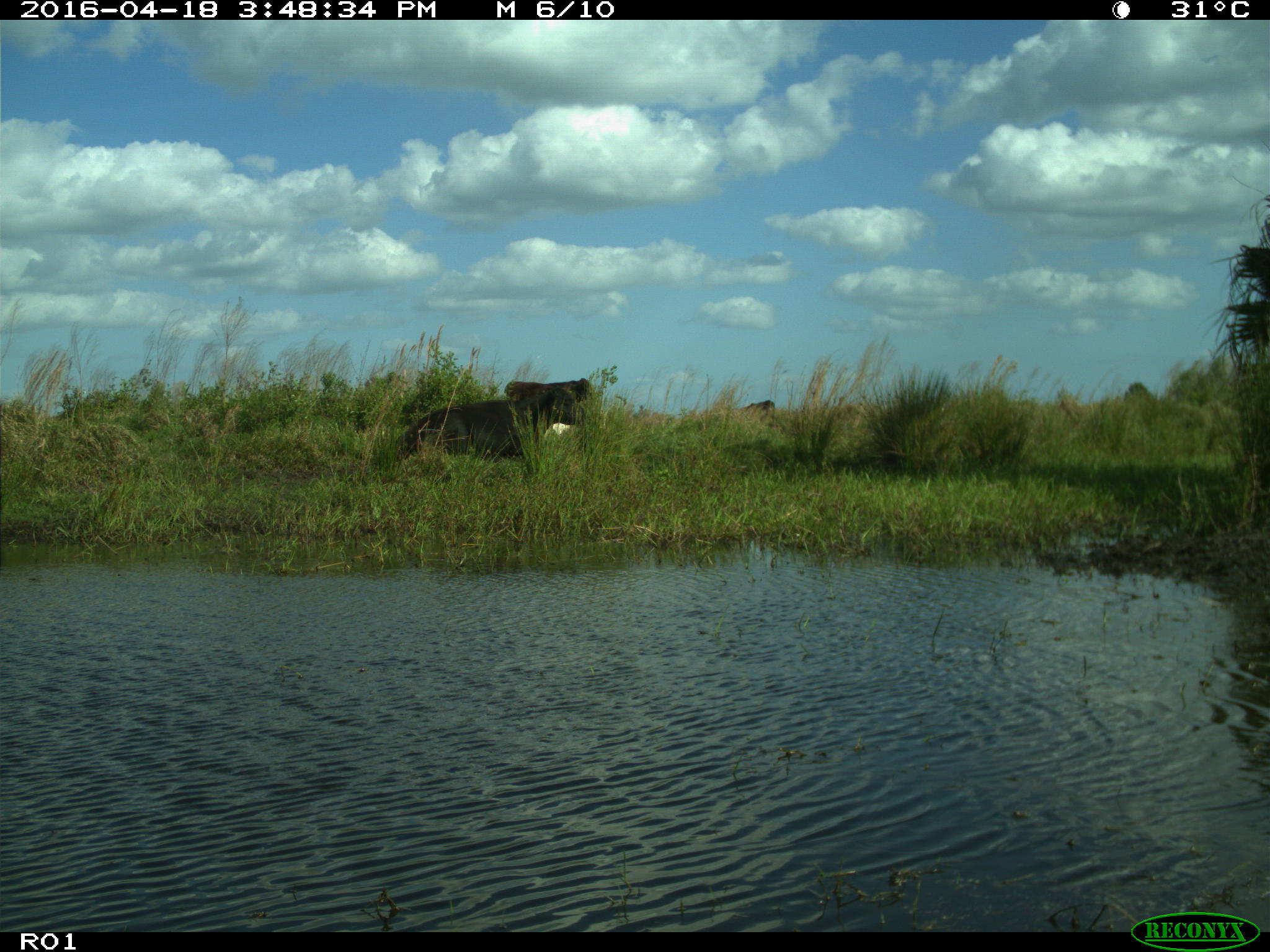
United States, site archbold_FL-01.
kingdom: Animalia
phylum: Chordata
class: Mammalia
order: Artiodactyla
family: Bovidae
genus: Bos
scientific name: Bos taurus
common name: domestic cow